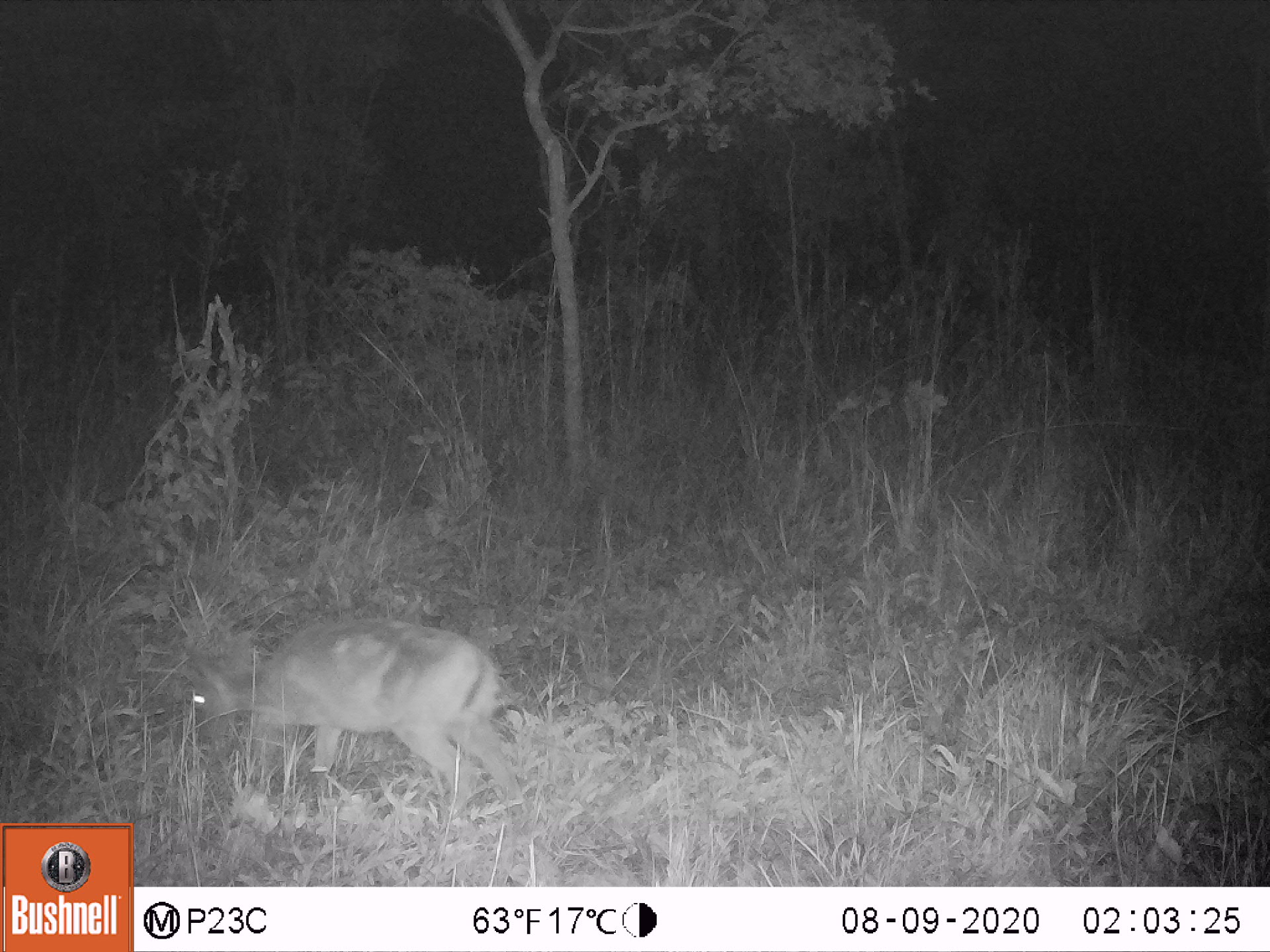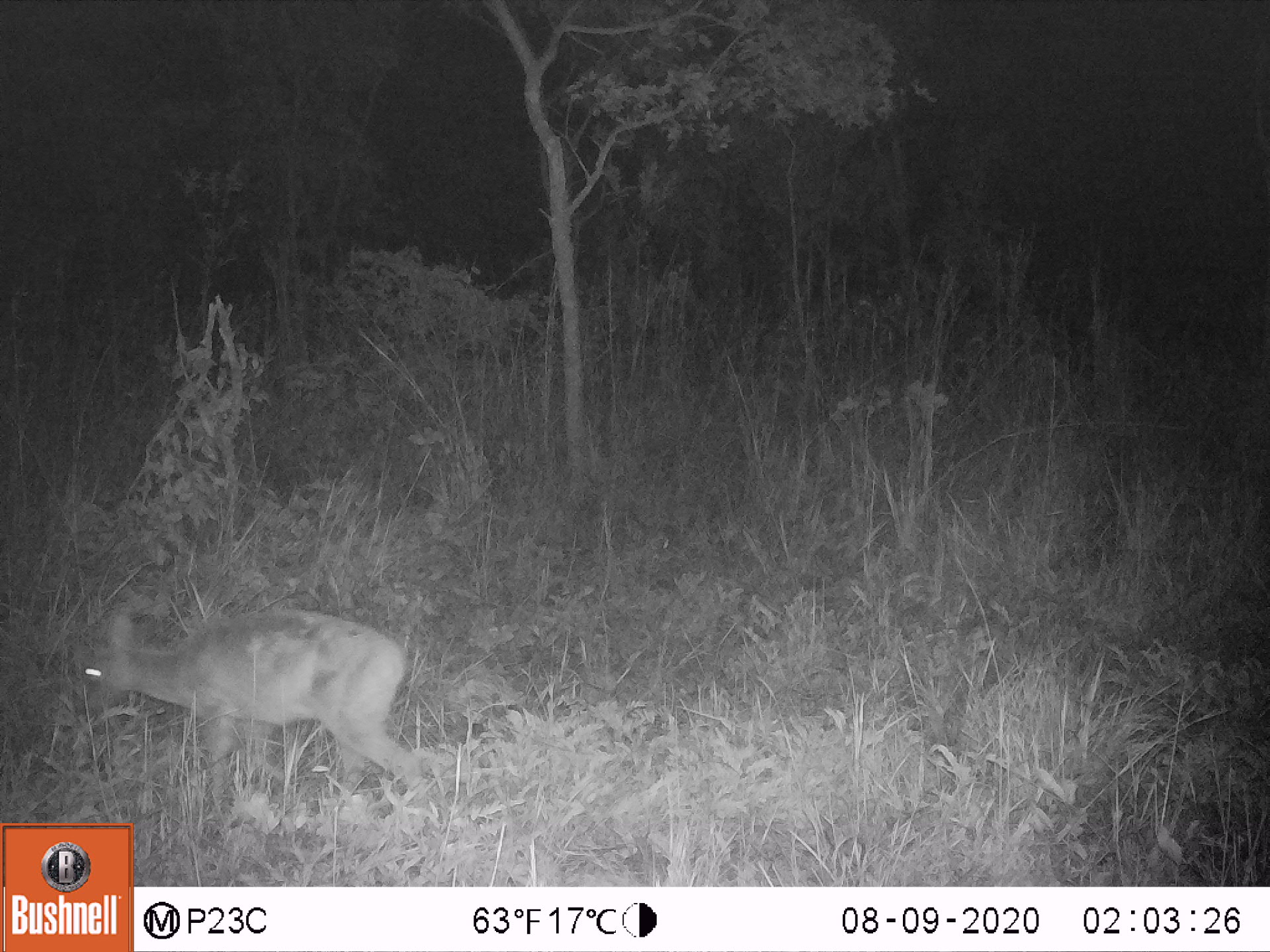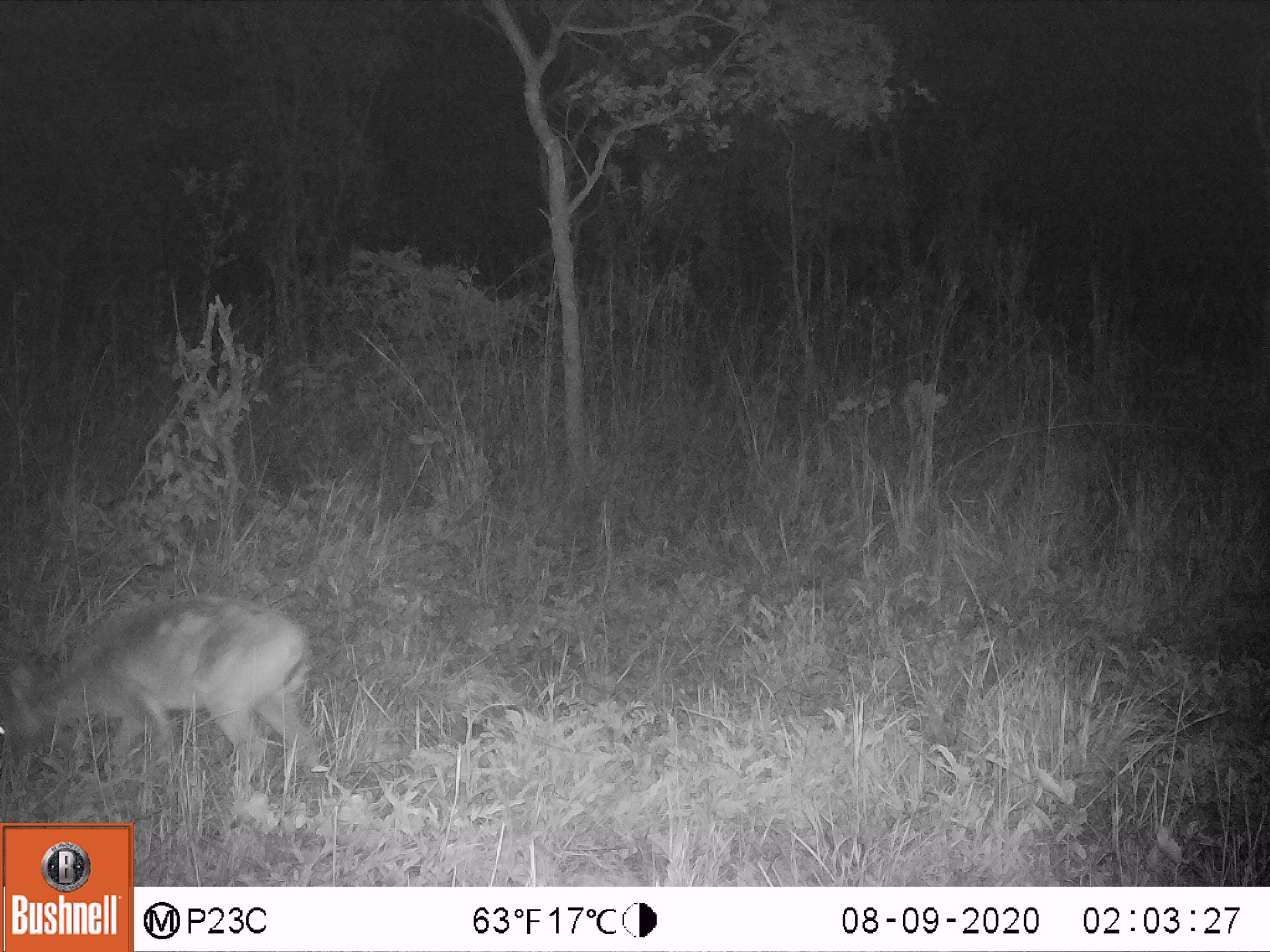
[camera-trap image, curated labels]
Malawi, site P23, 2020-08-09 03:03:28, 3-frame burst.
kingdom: Animalia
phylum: Chordata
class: Mammalia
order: Artiodactyla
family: Bovidae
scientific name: Antilopinae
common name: small antelope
Small antelope (Antilopinae), count 1.